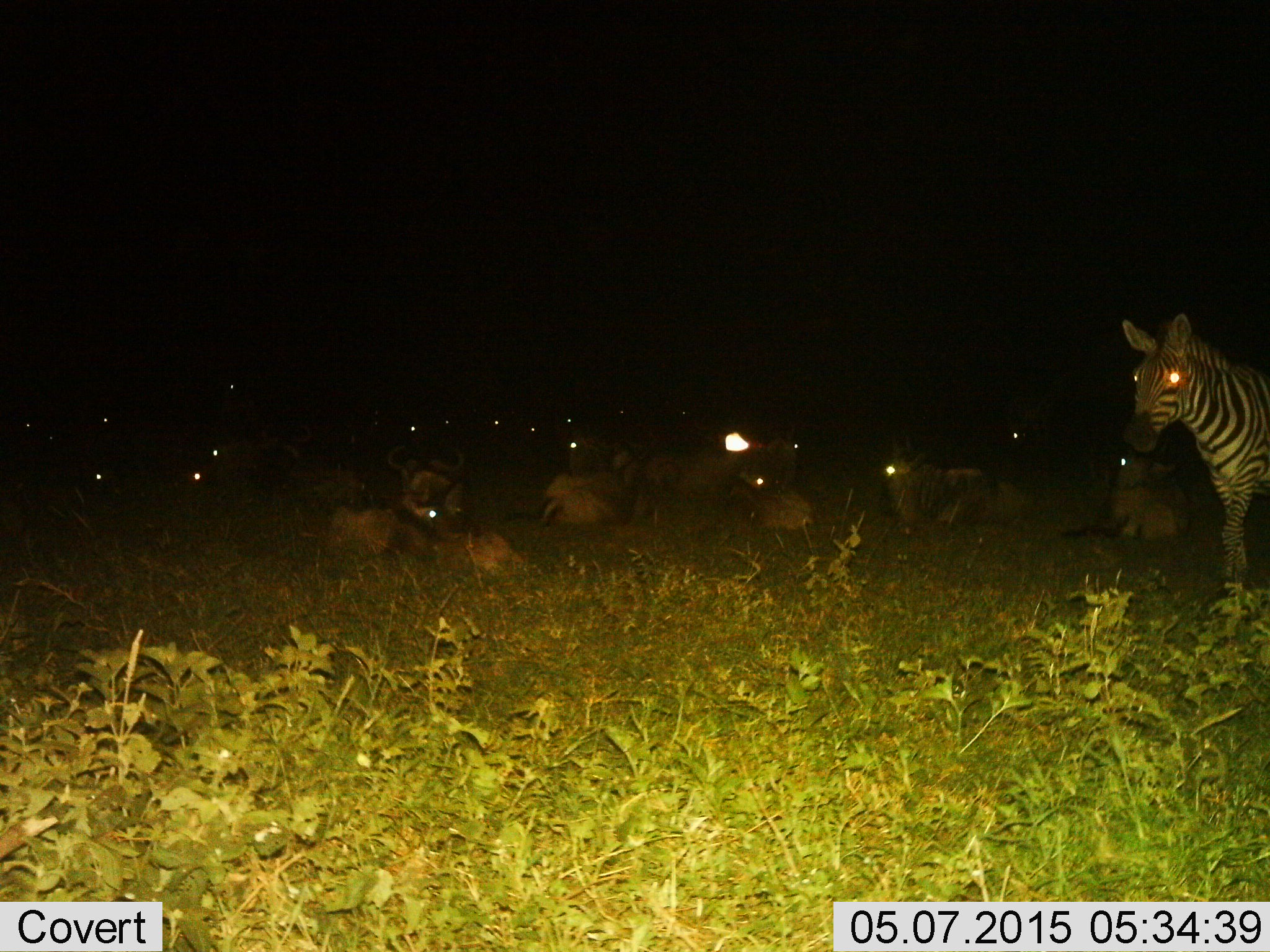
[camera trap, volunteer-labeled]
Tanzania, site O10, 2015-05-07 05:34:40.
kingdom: Animalia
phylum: Chordata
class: Mammalia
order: Artiodactyla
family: Bovidae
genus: Connochaetes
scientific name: Connochaetes taurinus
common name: blue wildebeest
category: wildebeest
Wildebeest (blue wildebeest) (Connochaetes taurinus), count 11-50. Behavior (volunteer vote fractions): standing 0%, resting 100%, moving 0%, interacting 0%. Young present (vote fraction): 10%. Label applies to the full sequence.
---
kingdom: Animalia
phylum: Chordata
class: Mammalia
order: Perissodactyla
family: Equidae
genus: Equus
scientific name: Equus quagga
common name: plains zebra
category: zebra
Zebra (plains zebra) (Equus quagga), count 1. Behavior (volunteer vote fractions): standing 67%, resting 8%, moving 33%, interacting 0%. Young present (vote fraction): 0%. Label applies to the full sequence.